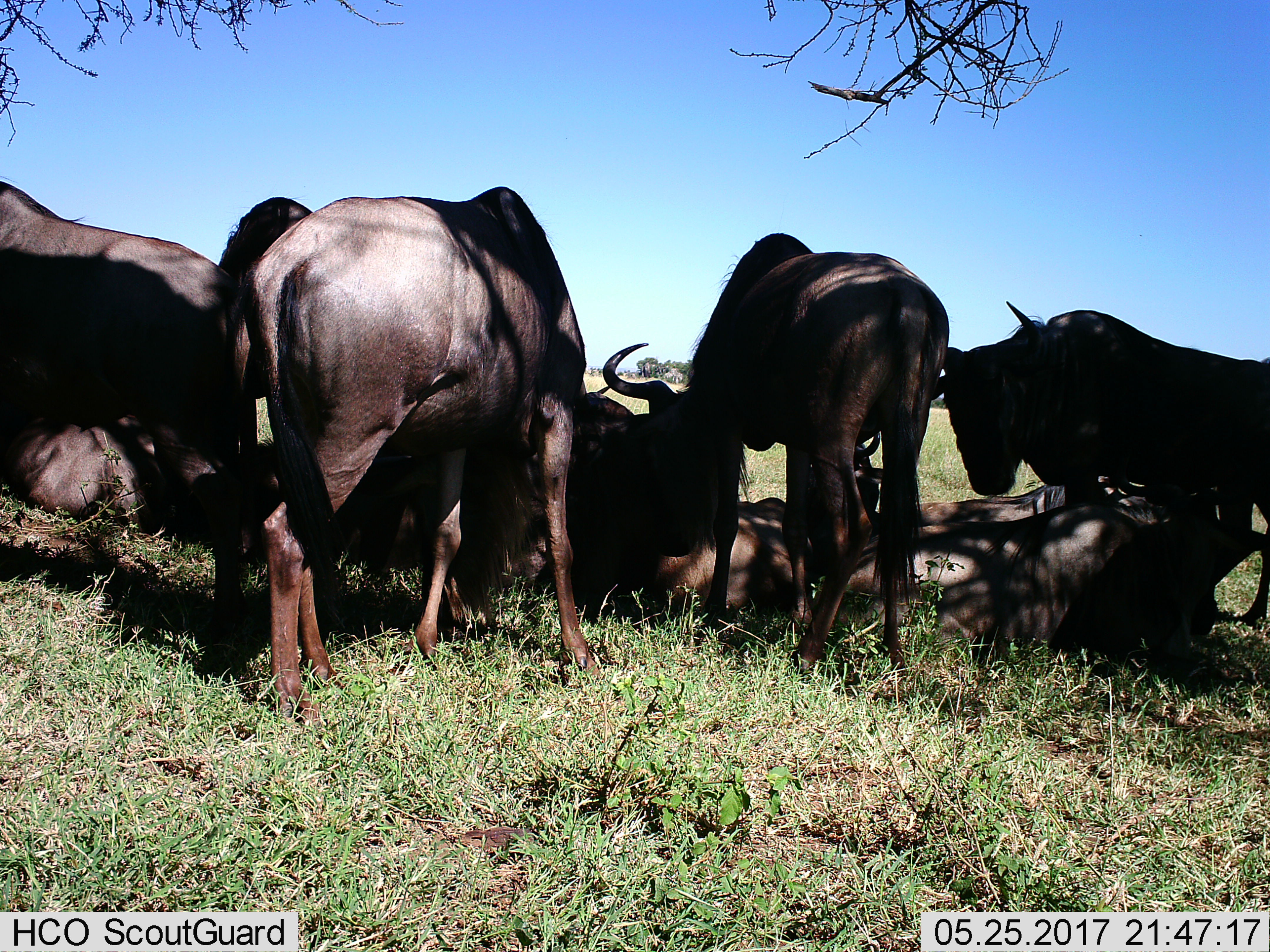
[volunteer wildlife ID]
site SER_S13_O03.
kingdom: Animalia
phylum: Chordata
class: Mammalia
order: Artiodactyla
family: Bovidae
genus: Connochaetes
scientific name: Connochaetes taurinus taurinus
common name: blue wildebeest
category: wildebeestblue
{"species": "wildebeestblue (blue wildebeest) (Connochaetes taurinus taurinus)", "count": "10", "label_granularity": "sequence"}